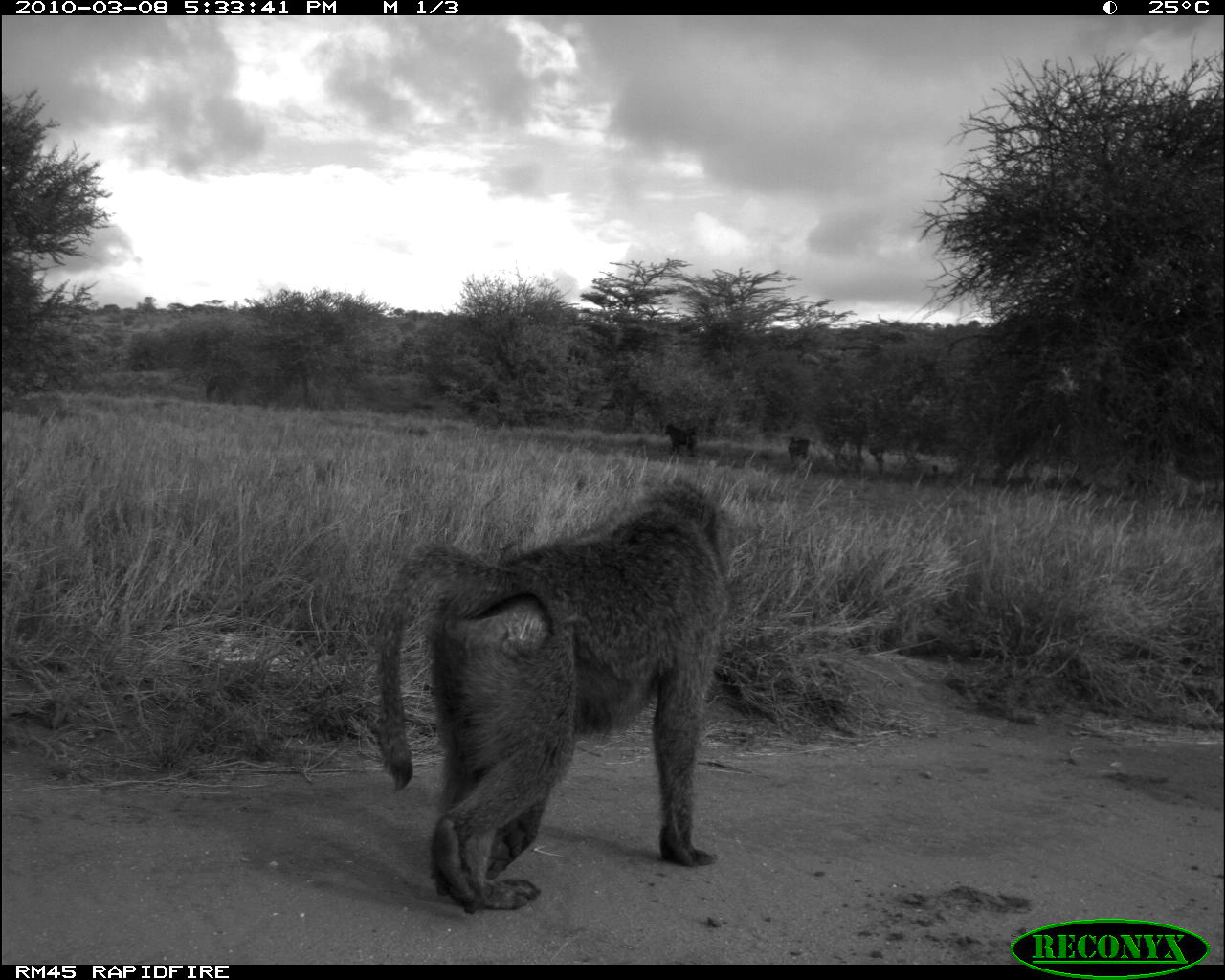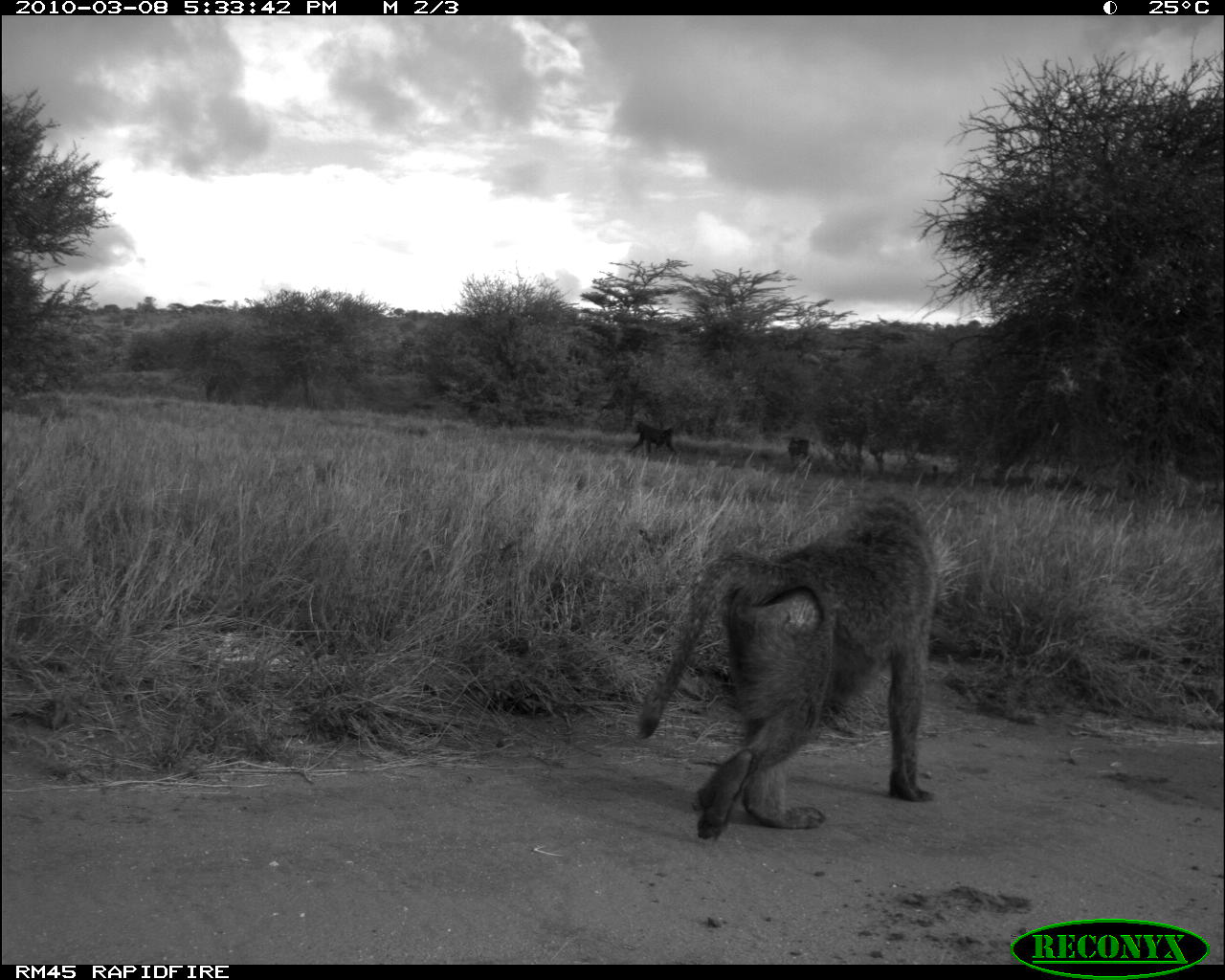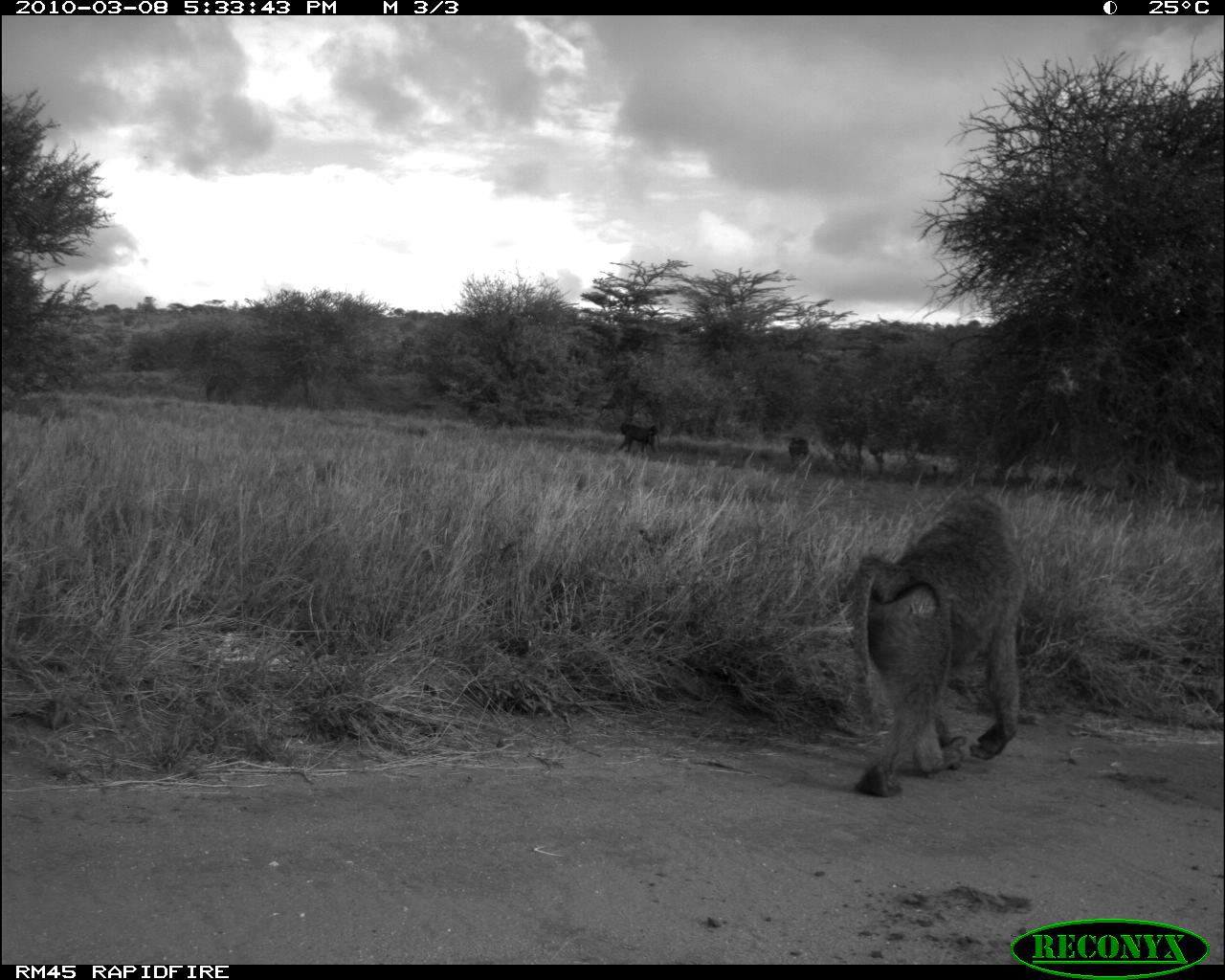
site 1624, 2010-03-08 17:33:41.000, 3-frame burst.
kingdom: Animalia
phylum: Chordata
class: Mammalia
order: Primates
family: Cercopithecidae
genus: Papio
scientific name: Papio anubis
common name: olive baboon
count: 3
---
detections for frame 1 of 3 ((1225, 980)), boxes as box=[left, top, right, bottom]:
papio anubis: box=[365, 476, 748, 918]; box=[665, 423, 697, 457]; box=[787, 436, 810, 463]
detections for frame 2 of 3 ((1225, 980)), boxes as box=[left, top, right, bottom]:
papio anubis: box=[634, 492, 940, 844]; box=[628, 423, 676, 455]; box=[788, 437, 808, 459]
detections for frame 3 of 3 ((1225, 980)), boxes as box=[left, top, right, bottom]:
papio anubis: box=[842, 492, 1030, 799]; box=[617, 422, 659, 462]; box=[788, 437, 809, 463]